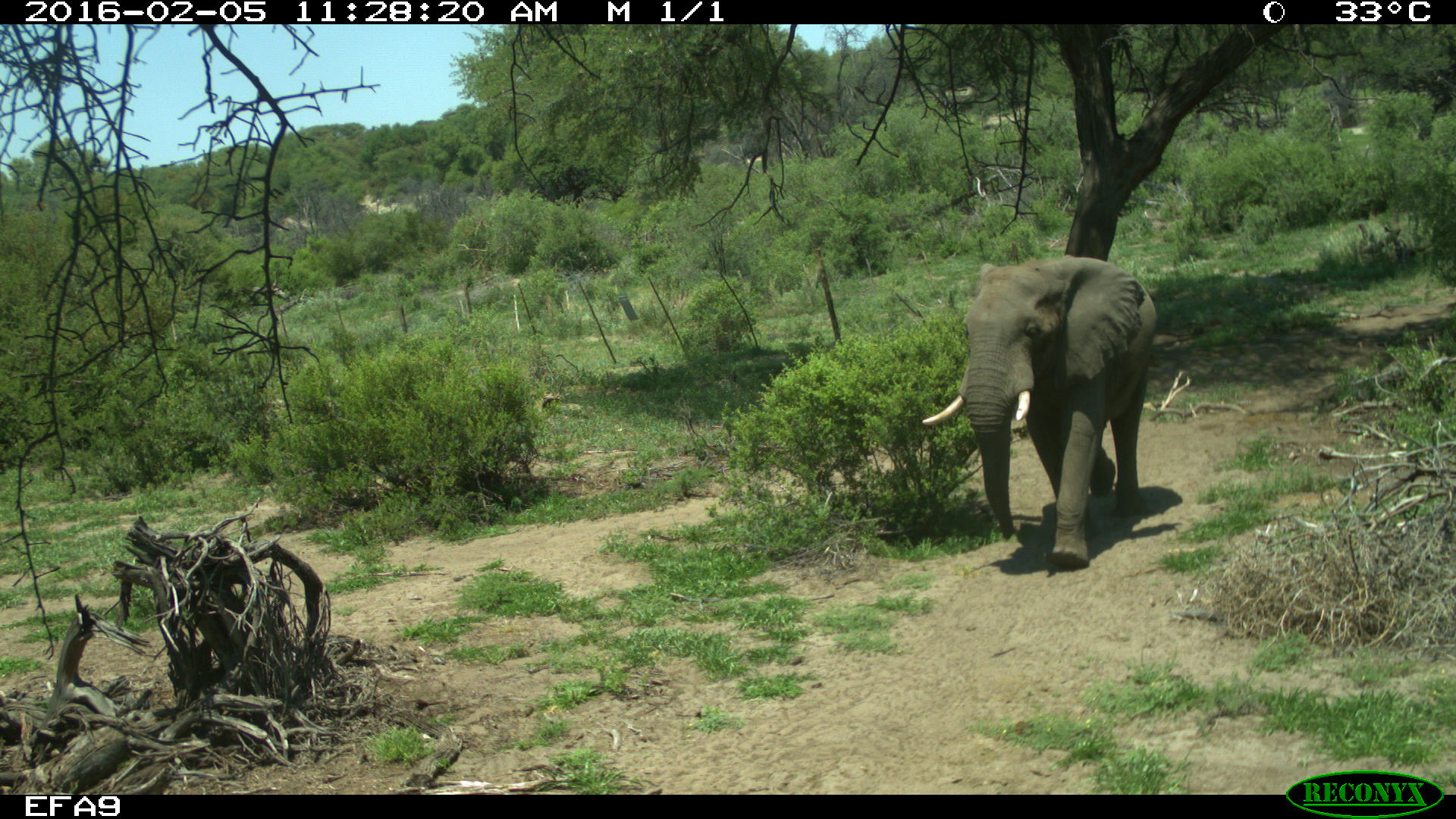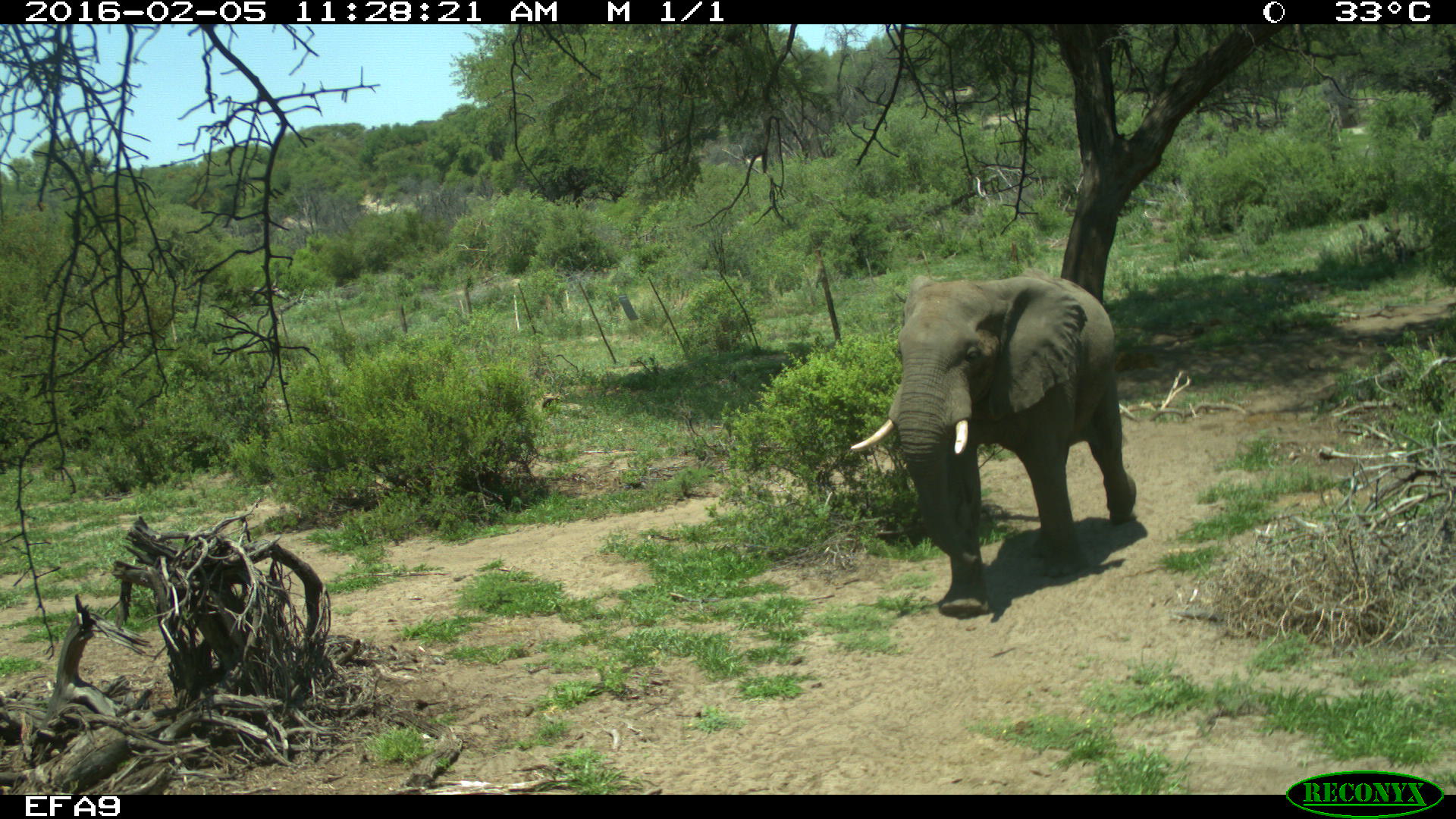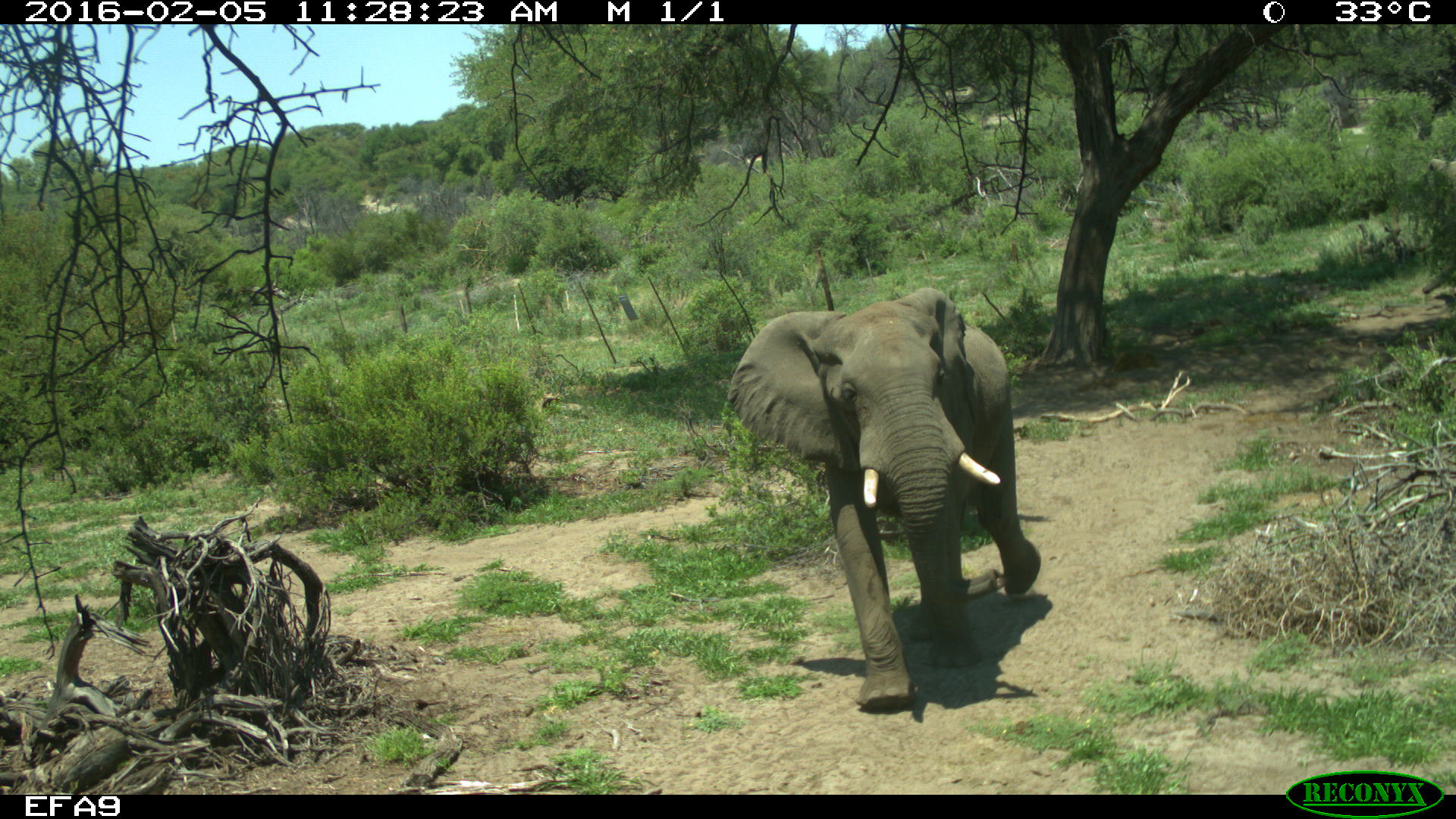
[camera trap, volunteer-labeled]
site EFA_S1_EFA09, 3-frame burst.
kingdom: Animalia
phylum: Chordata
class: Mammalia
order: Proboscidea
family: Elephantidae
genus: Loxodonta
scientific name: Loxodonta africana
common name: african bush elephant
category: elephant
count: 2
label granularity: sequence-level